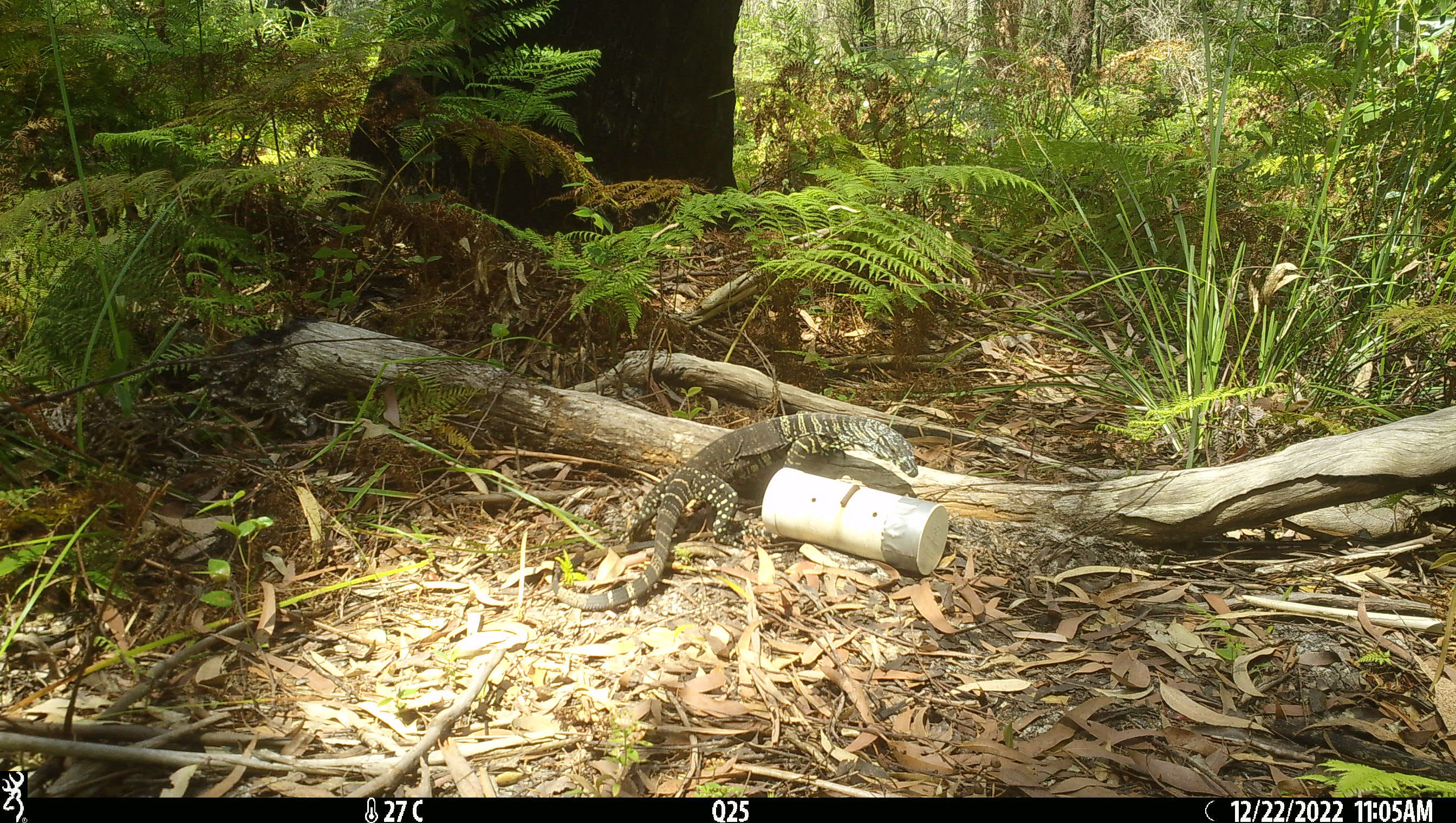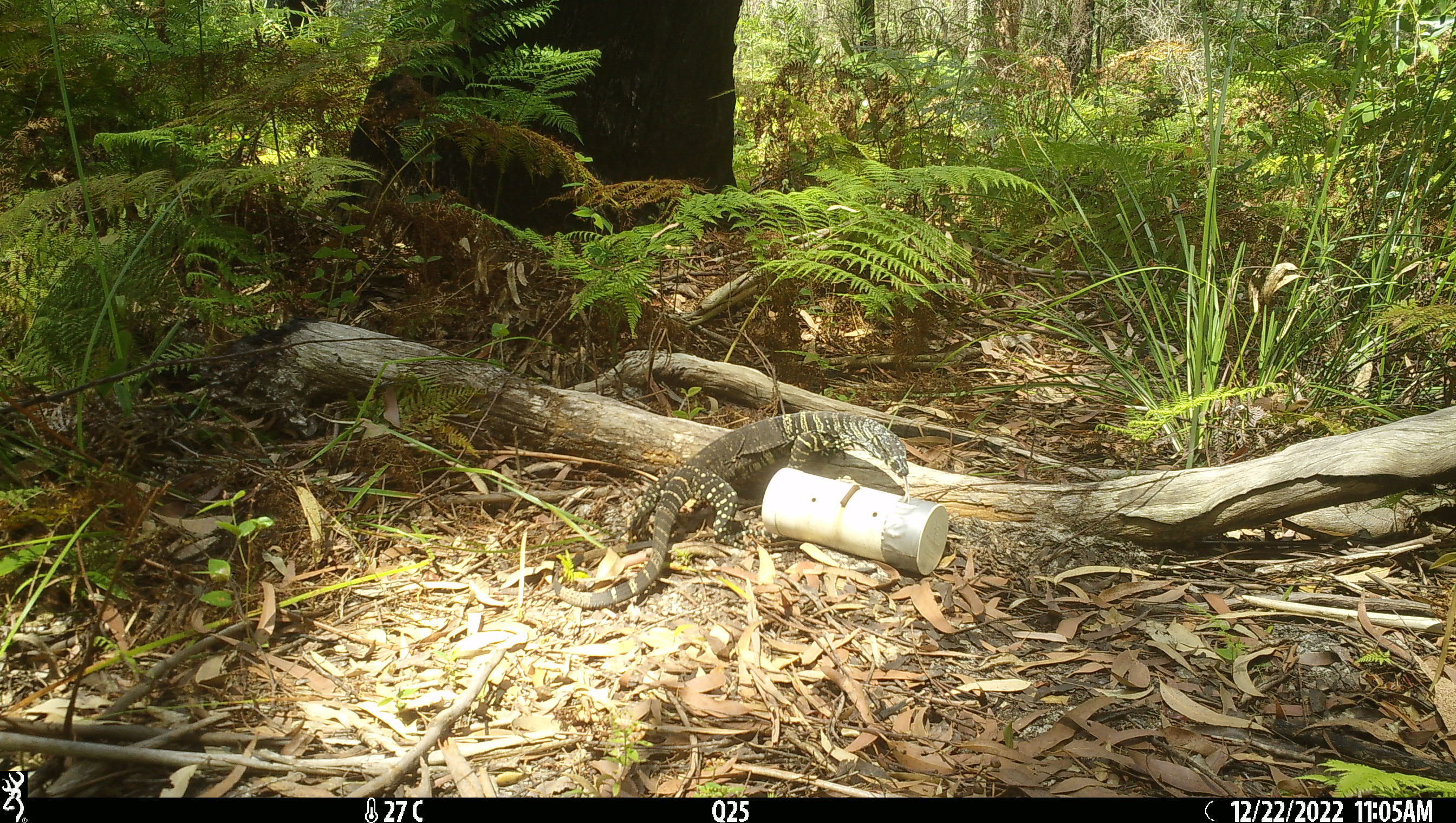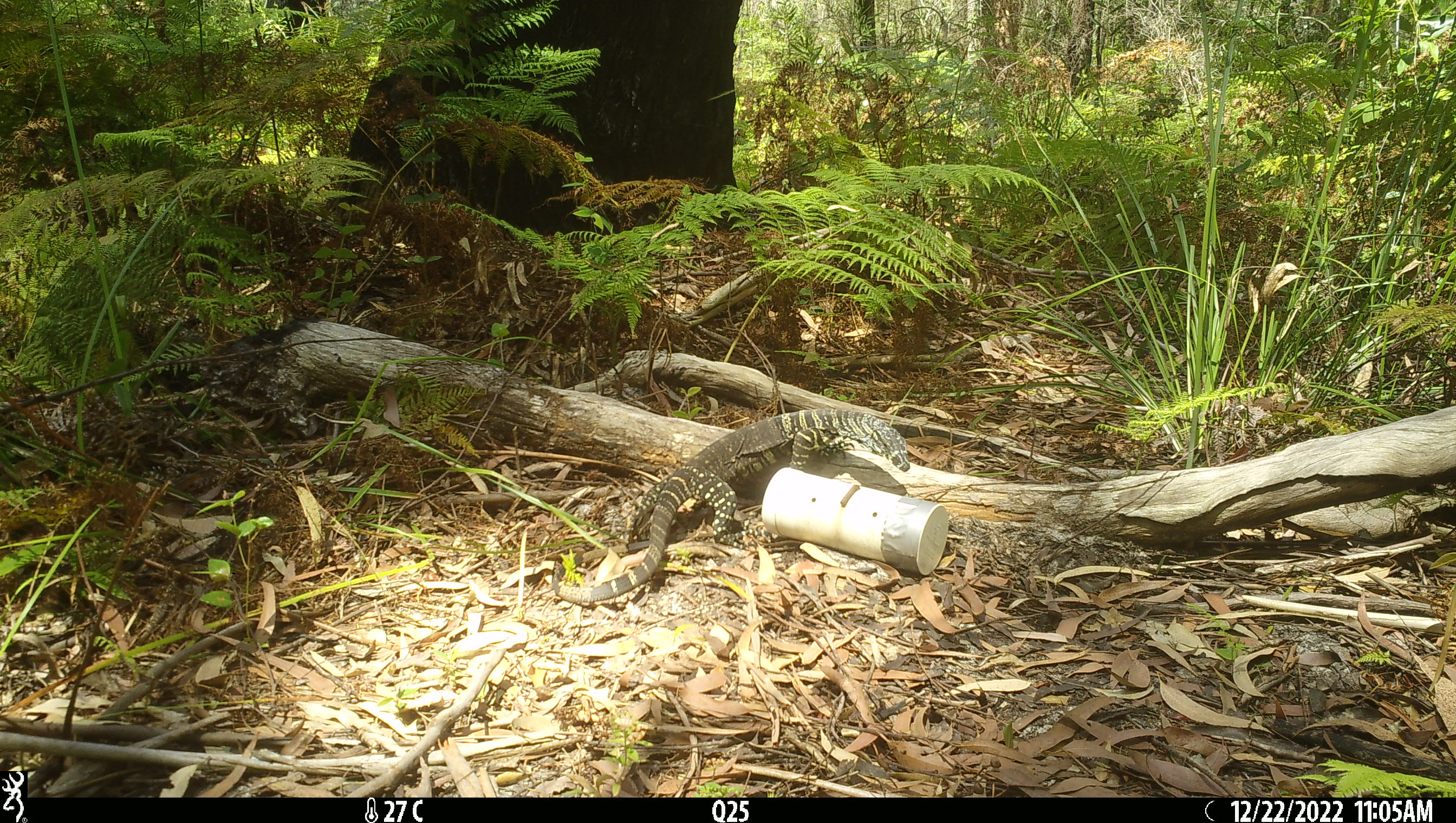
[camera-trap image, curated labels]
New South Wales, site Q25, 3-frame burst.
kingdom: Animalia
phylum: Chordata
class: Reptilia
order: Squamata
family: Varanidae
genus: Varanus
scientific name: Varanus varius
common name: lace monitor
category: goanna